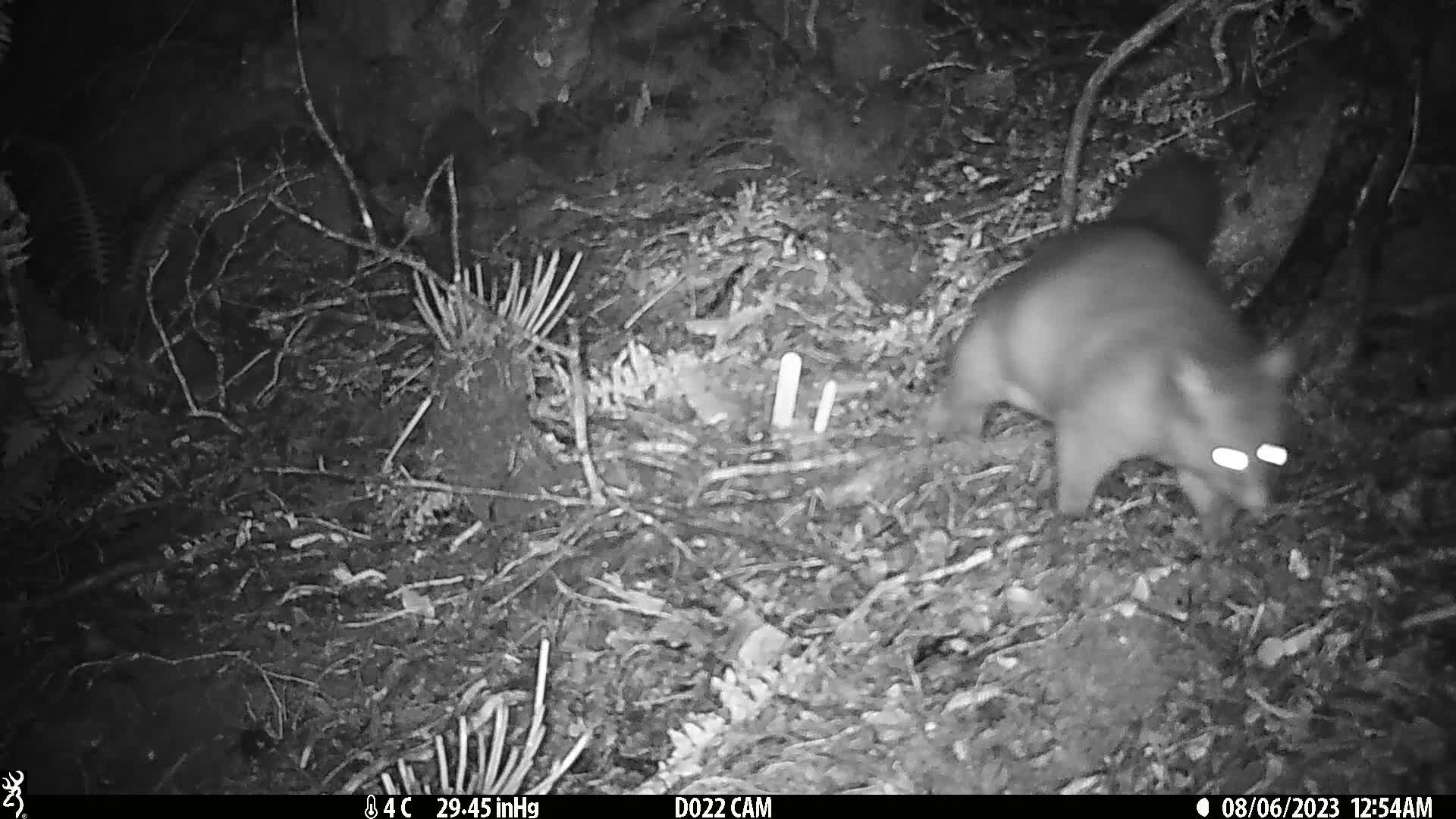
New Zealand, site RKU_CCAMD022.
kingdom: Animalia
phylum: Chordata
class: Mammalia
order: Diprotodontia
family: Phalangeridae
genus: Trichosurus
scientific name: Trichosurus vulpecula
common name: common brushtail possum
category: possum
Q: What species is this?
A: Possum (common brushtail possum) (Trichosurus vulpecula).